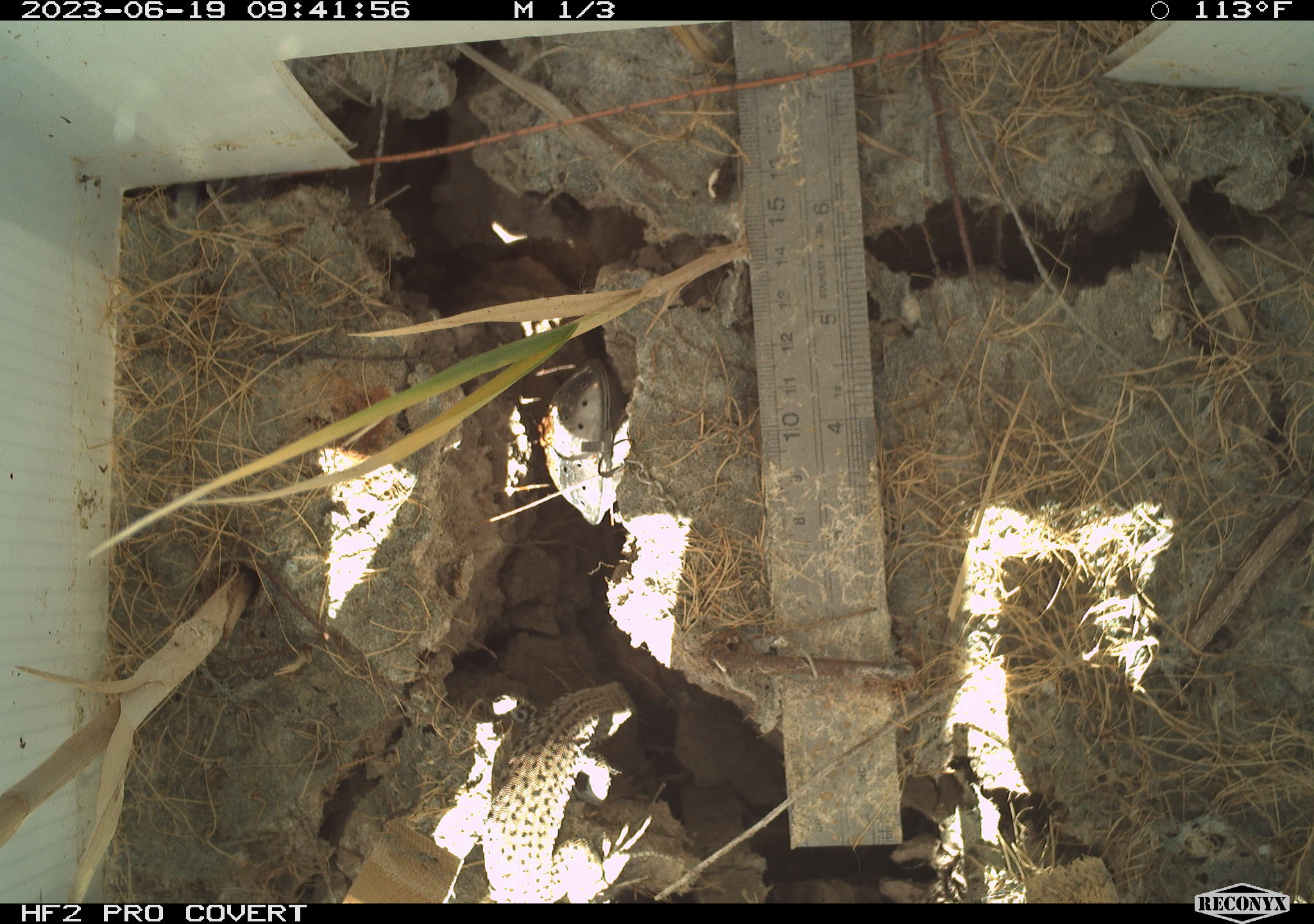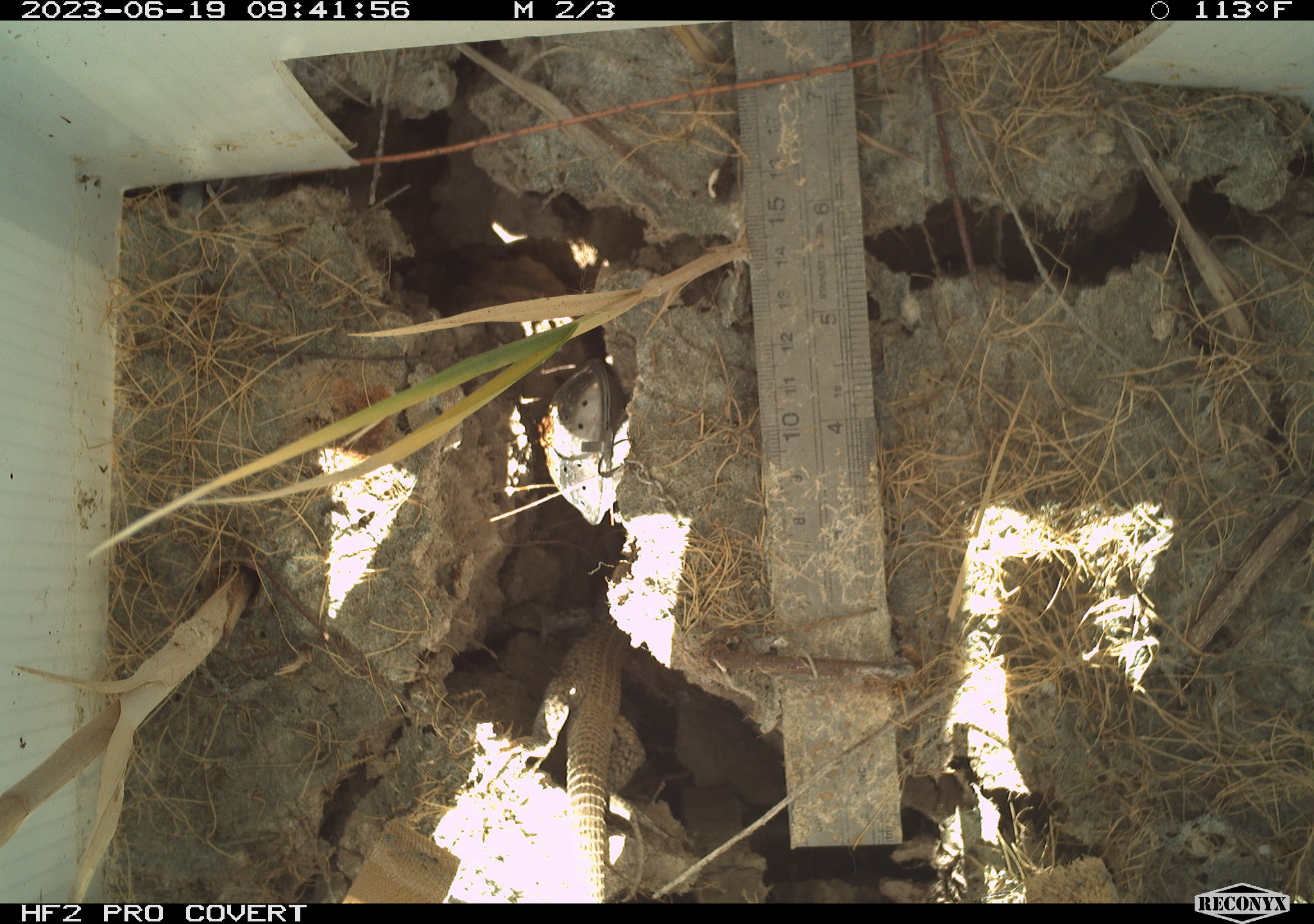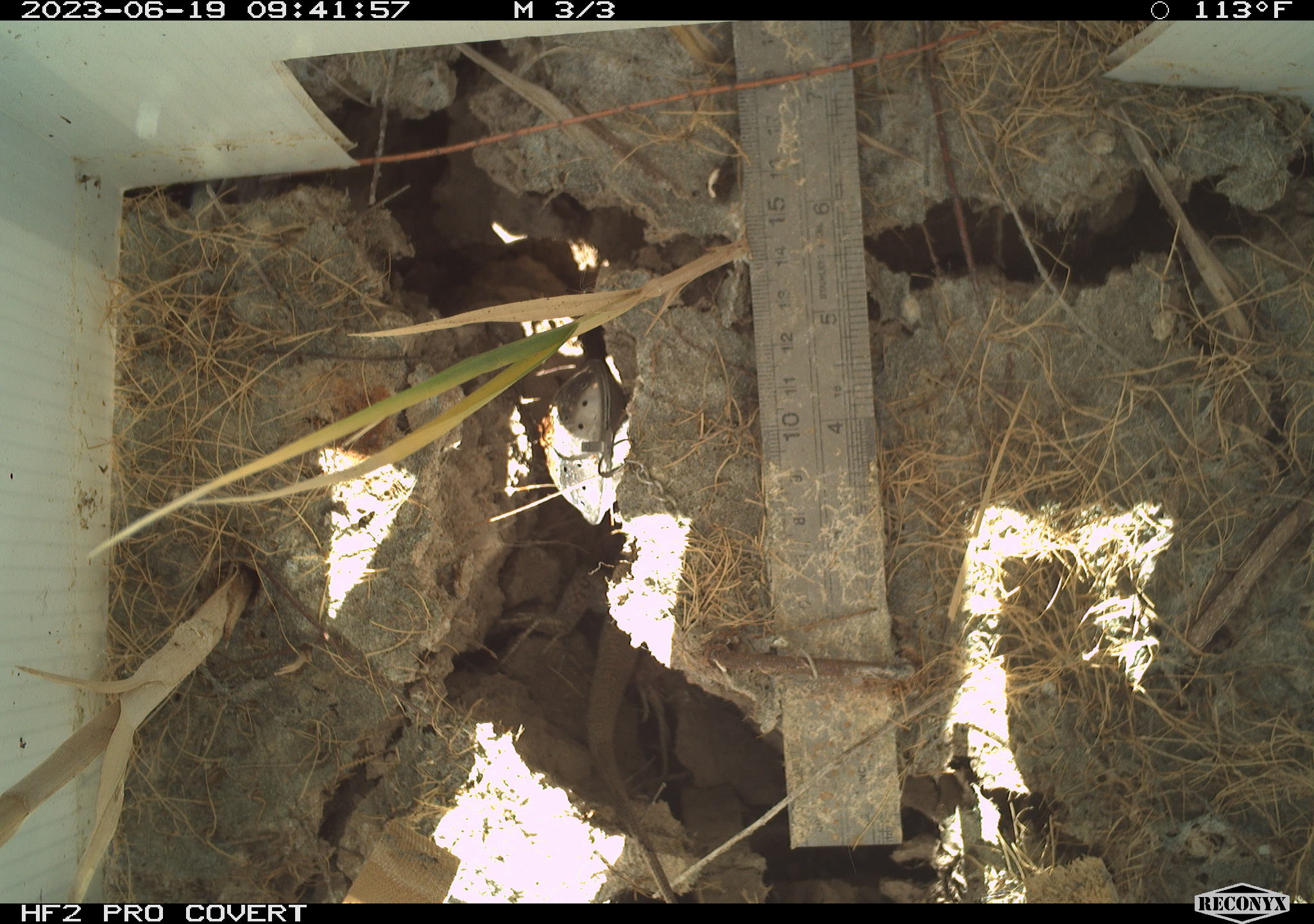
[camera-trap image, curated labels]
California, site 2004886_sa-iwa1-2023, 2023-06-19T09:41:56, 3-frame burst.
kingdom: Animalia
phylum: Chordata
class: Reptilia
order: Squamata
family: Teiidae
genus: Aspidoscelis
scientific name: Aspidoscelis tigris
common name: western whiptail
Western whiptail (Aspidoscelis tigris).